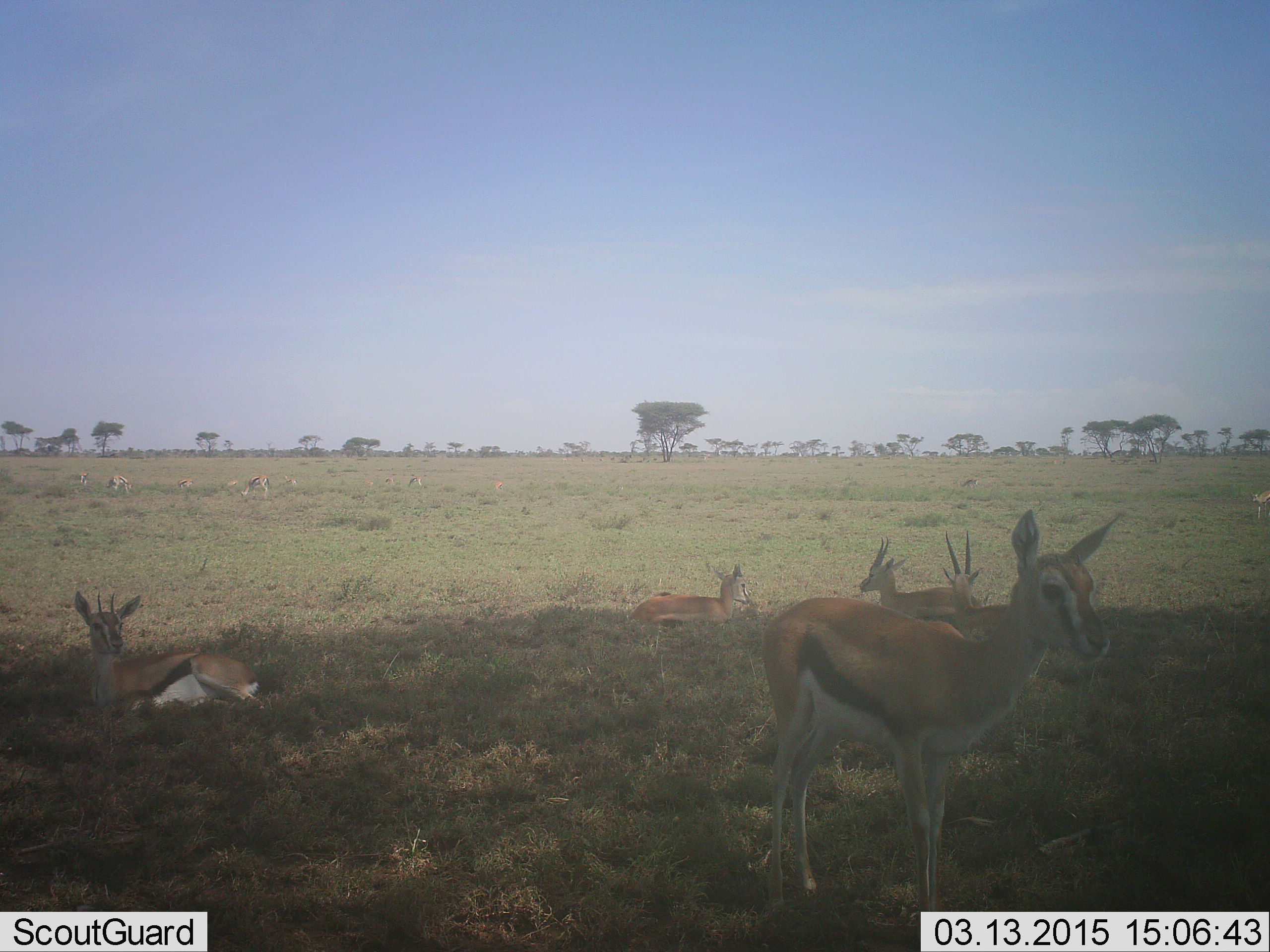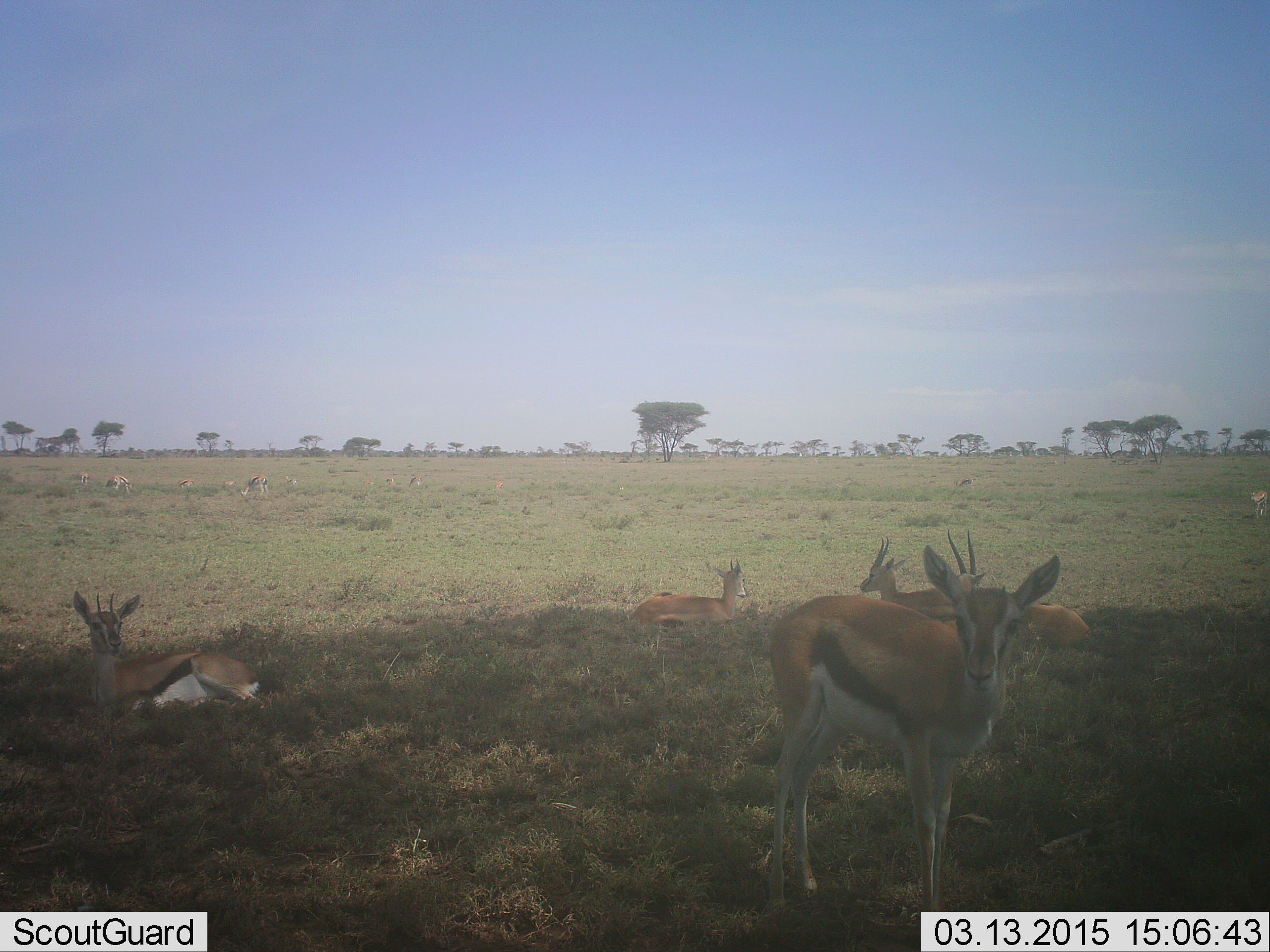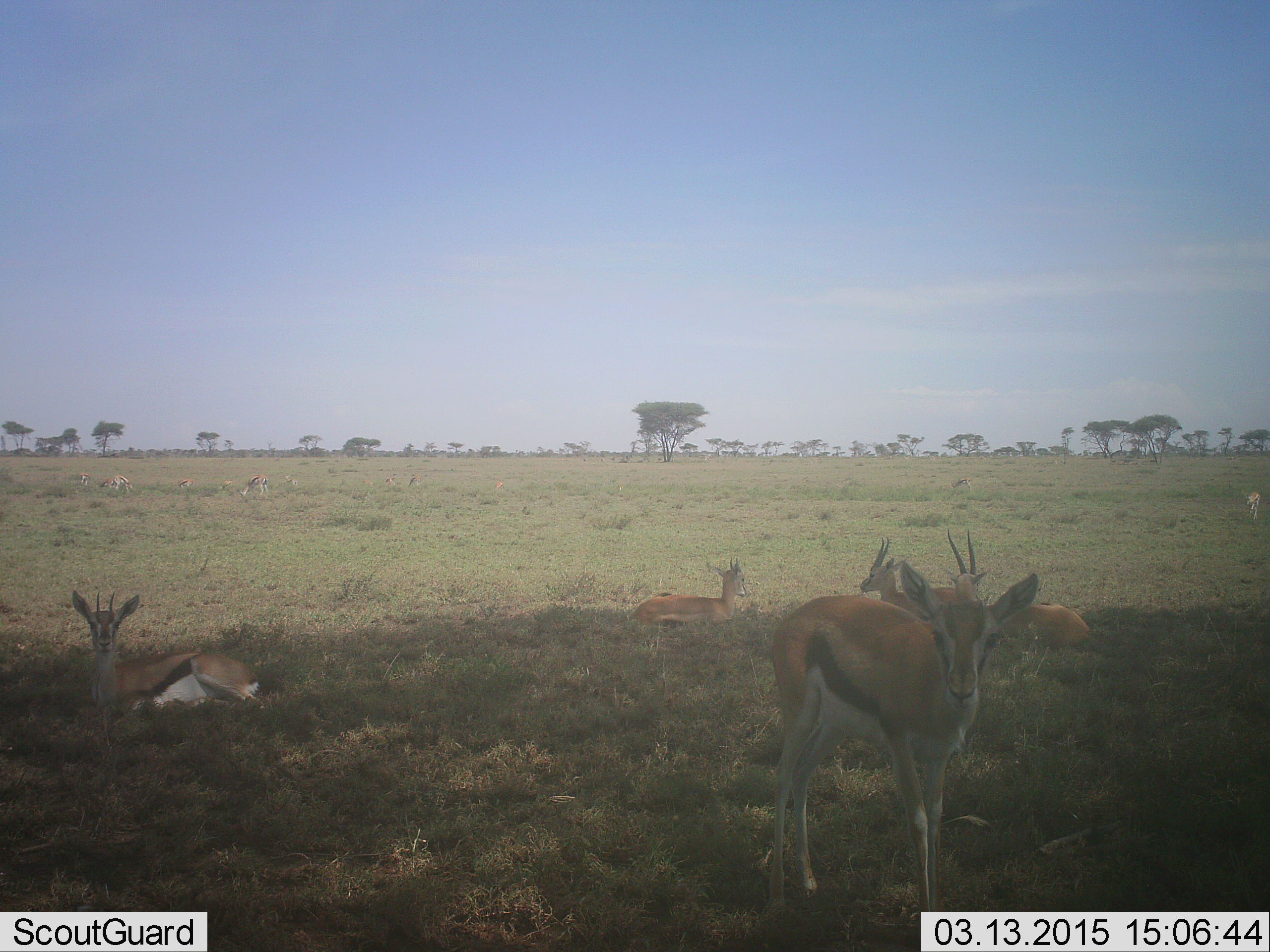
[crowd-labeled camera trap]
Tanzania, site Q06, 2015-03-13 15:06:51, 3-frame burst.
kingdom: Animalia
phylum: Chordata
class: Mammalia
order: Artiodactyla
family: Bovidae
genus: Eudorcas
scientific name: Eudorcas thomsonii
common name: thomson's gazelle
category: gazellethomsons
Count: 5.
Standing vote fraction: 30%.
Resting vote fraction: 90%.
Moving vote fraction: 10%.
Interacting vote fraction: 0%.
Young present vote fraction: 10%.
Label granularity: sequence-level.